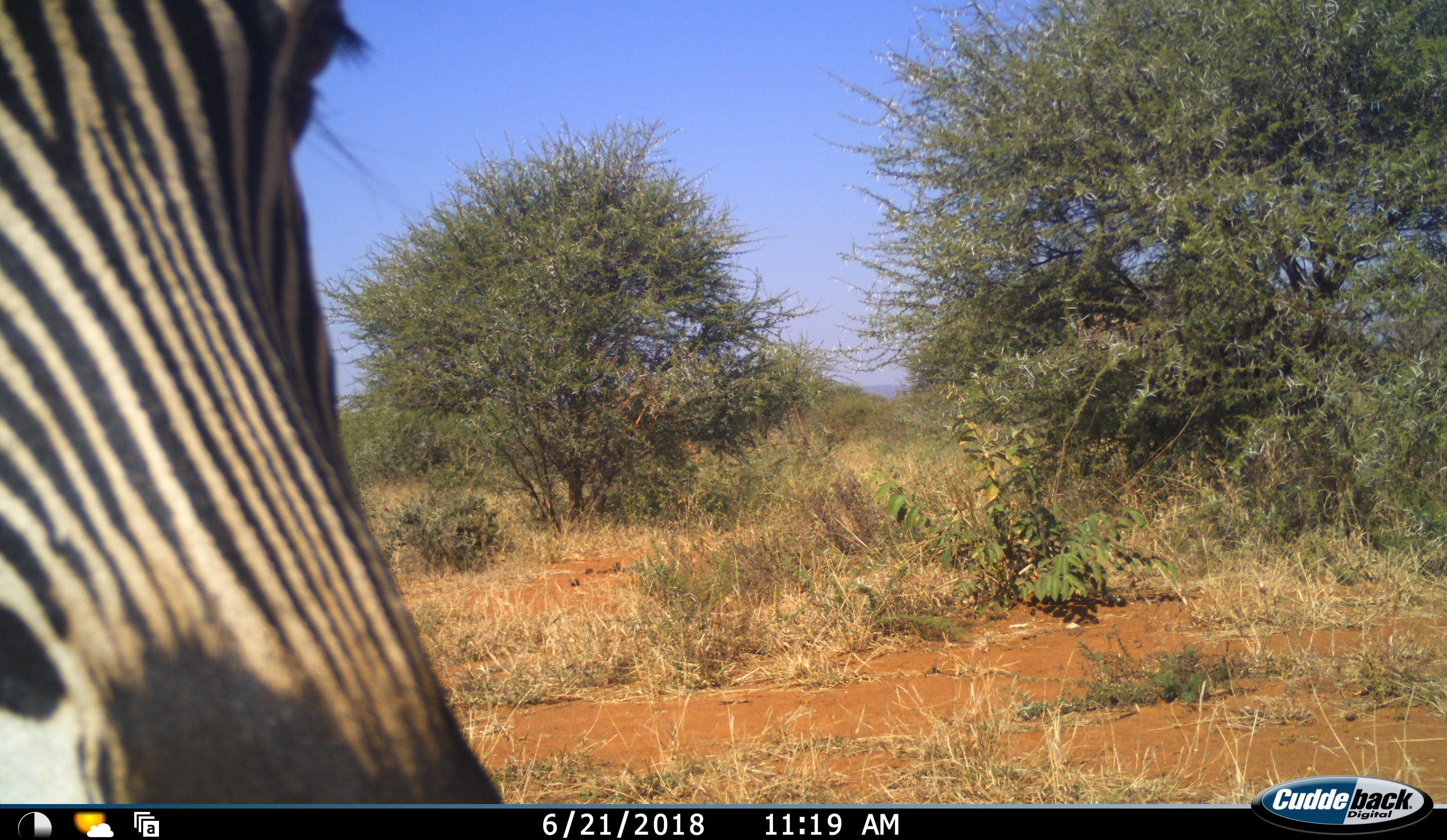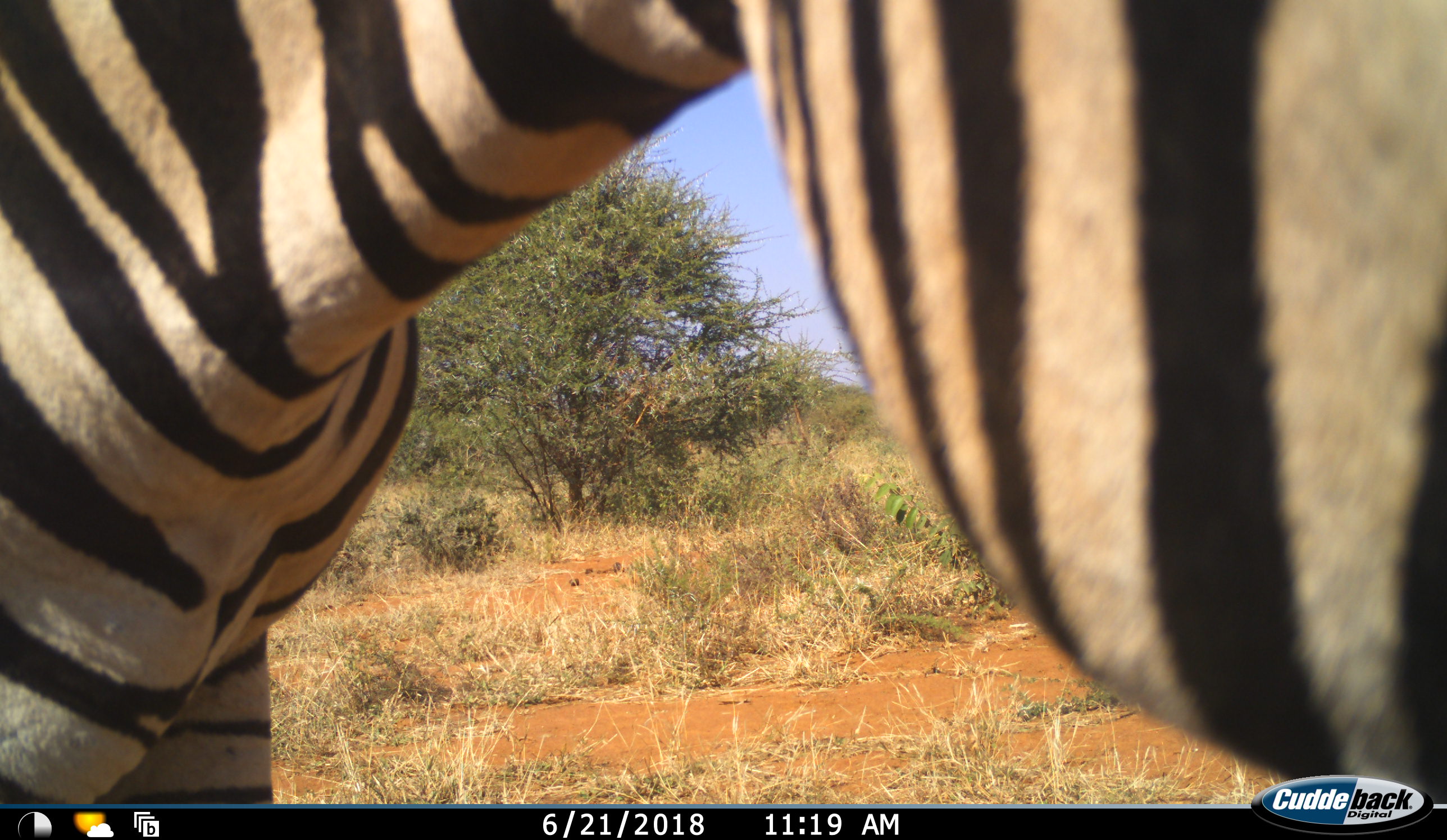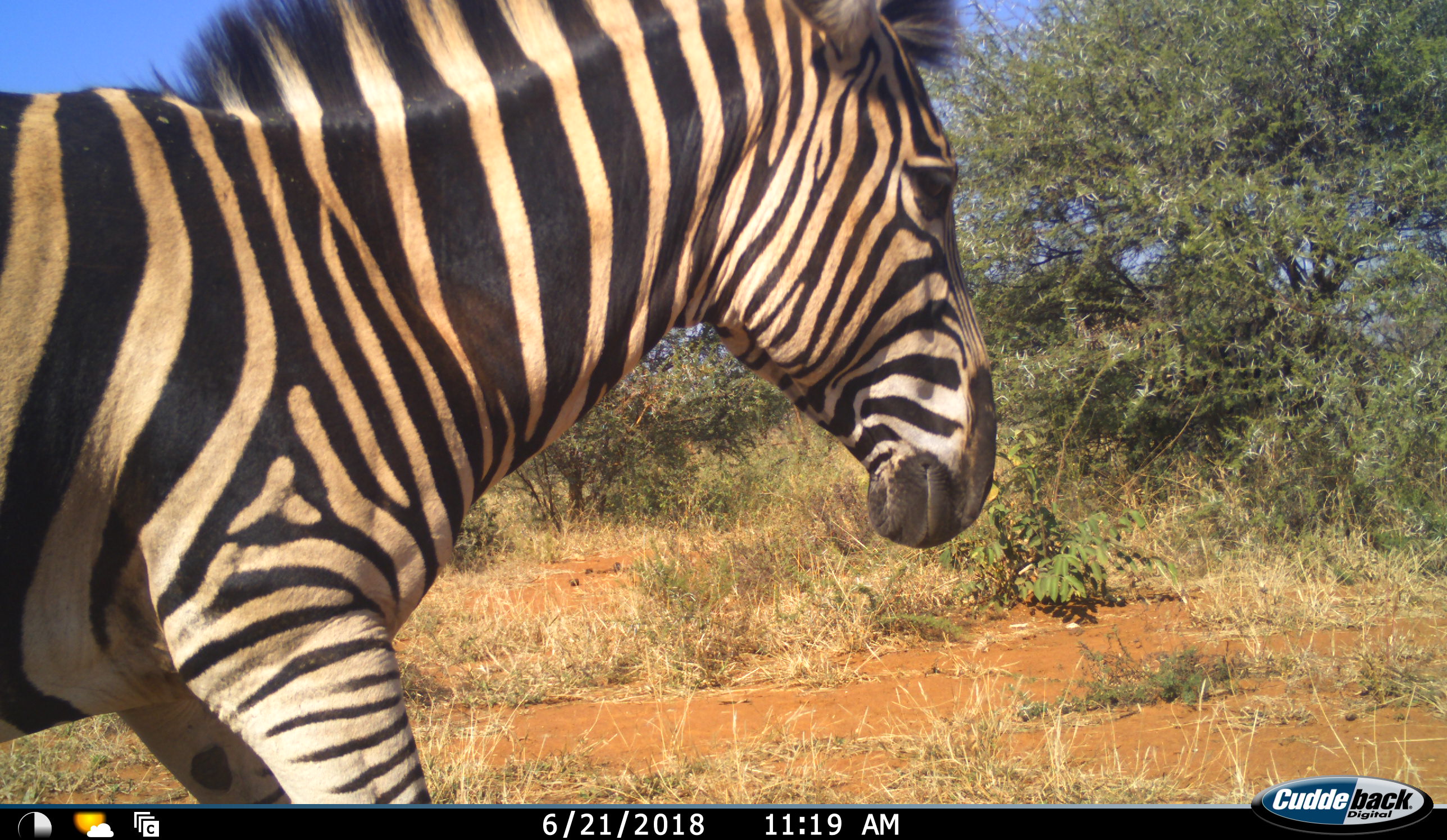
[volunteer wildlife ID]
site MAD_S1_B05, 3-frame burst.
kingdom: Animalia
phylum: Chordata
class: Mammalia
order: Perissodactyla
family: Equidae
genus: Equus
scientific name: Equus quagga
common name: plains zebra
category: zebraplains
Zebraplains (plains zebra) (Equus quagga), count 1. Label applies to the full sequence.